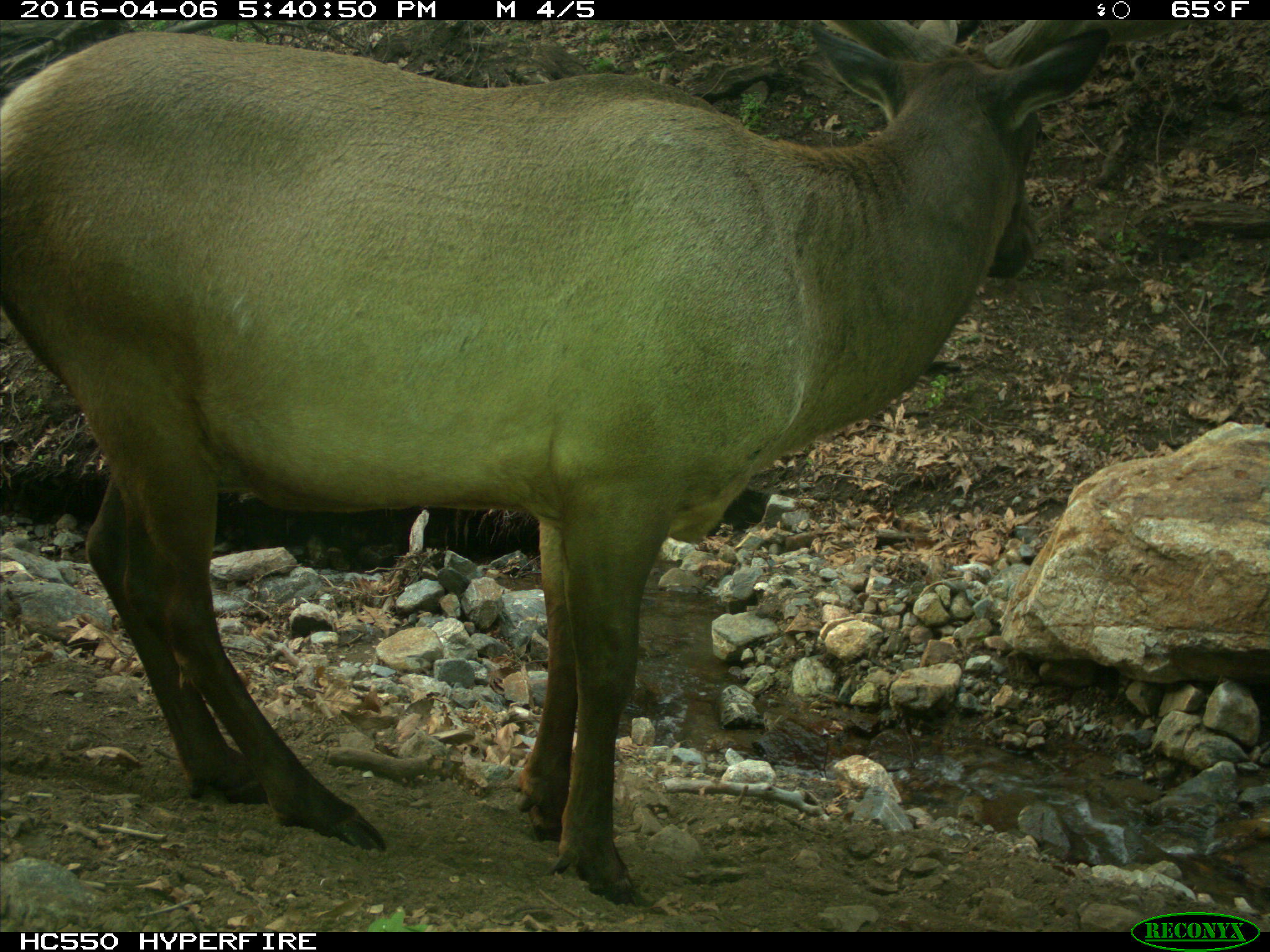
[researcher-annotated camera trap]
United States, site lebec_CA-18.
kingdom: Animalia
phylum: Chordata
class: Mammalia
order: Artiodactyla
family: Cervidae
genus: Cervus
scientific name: Cervus canadensis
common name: elk